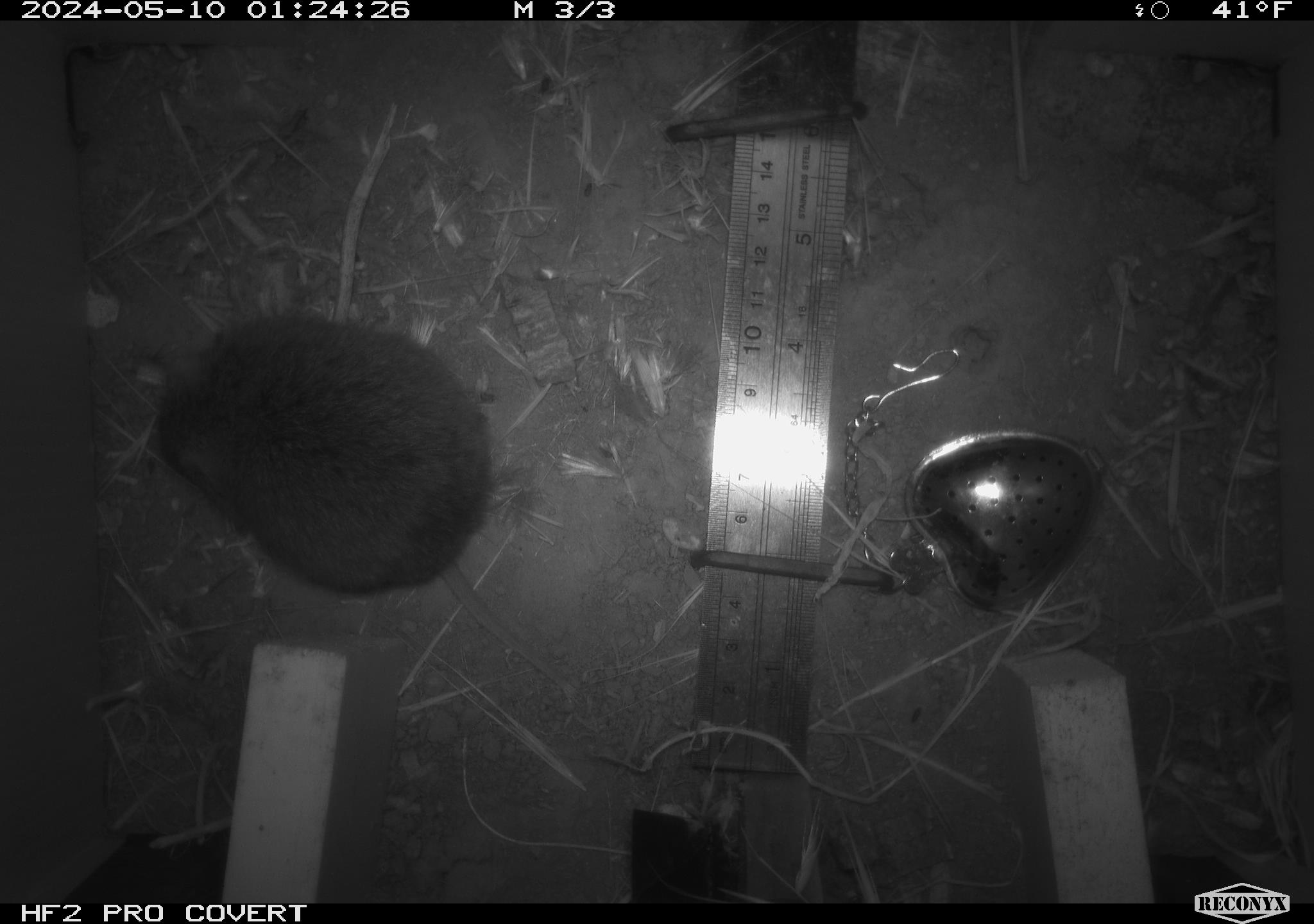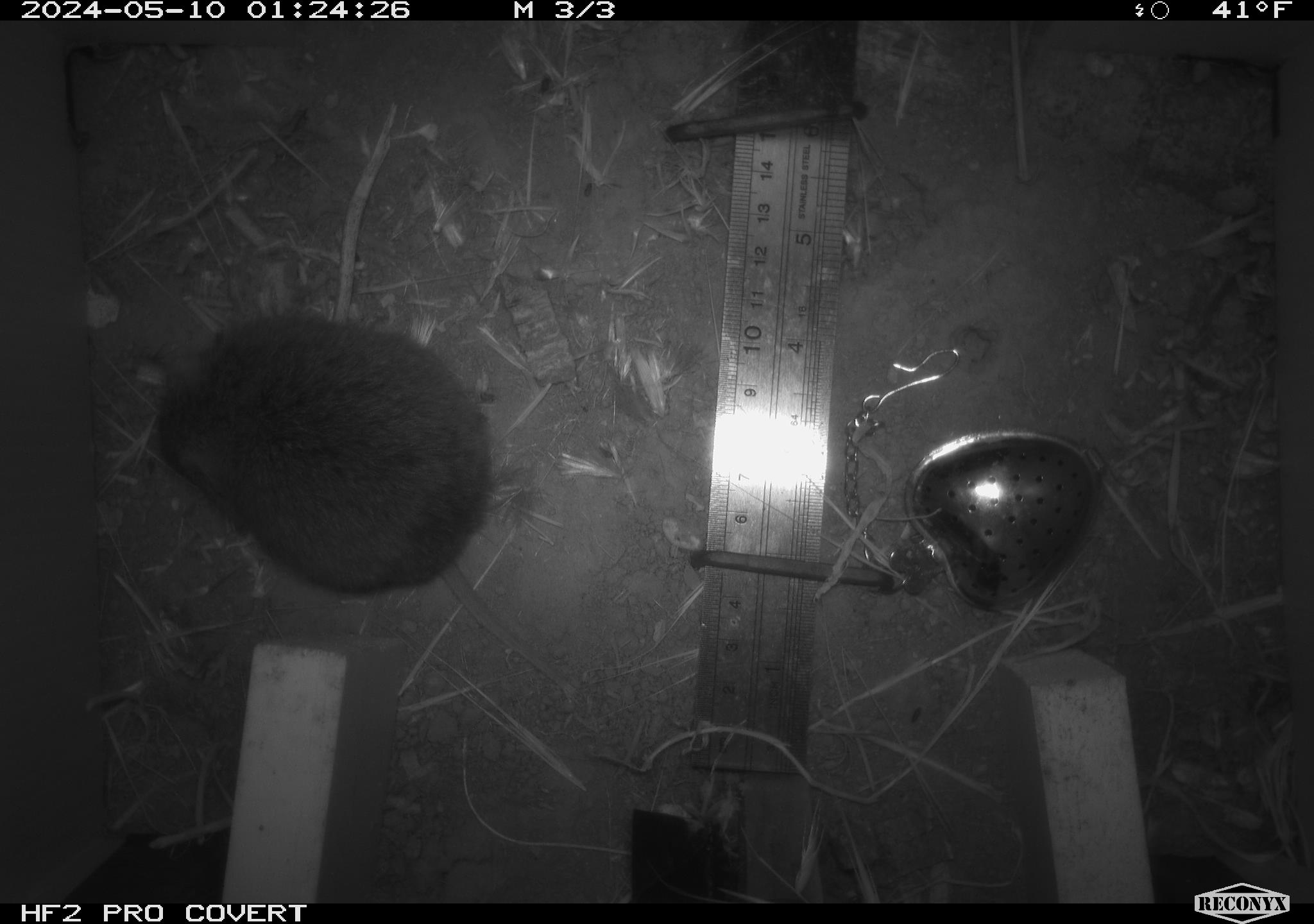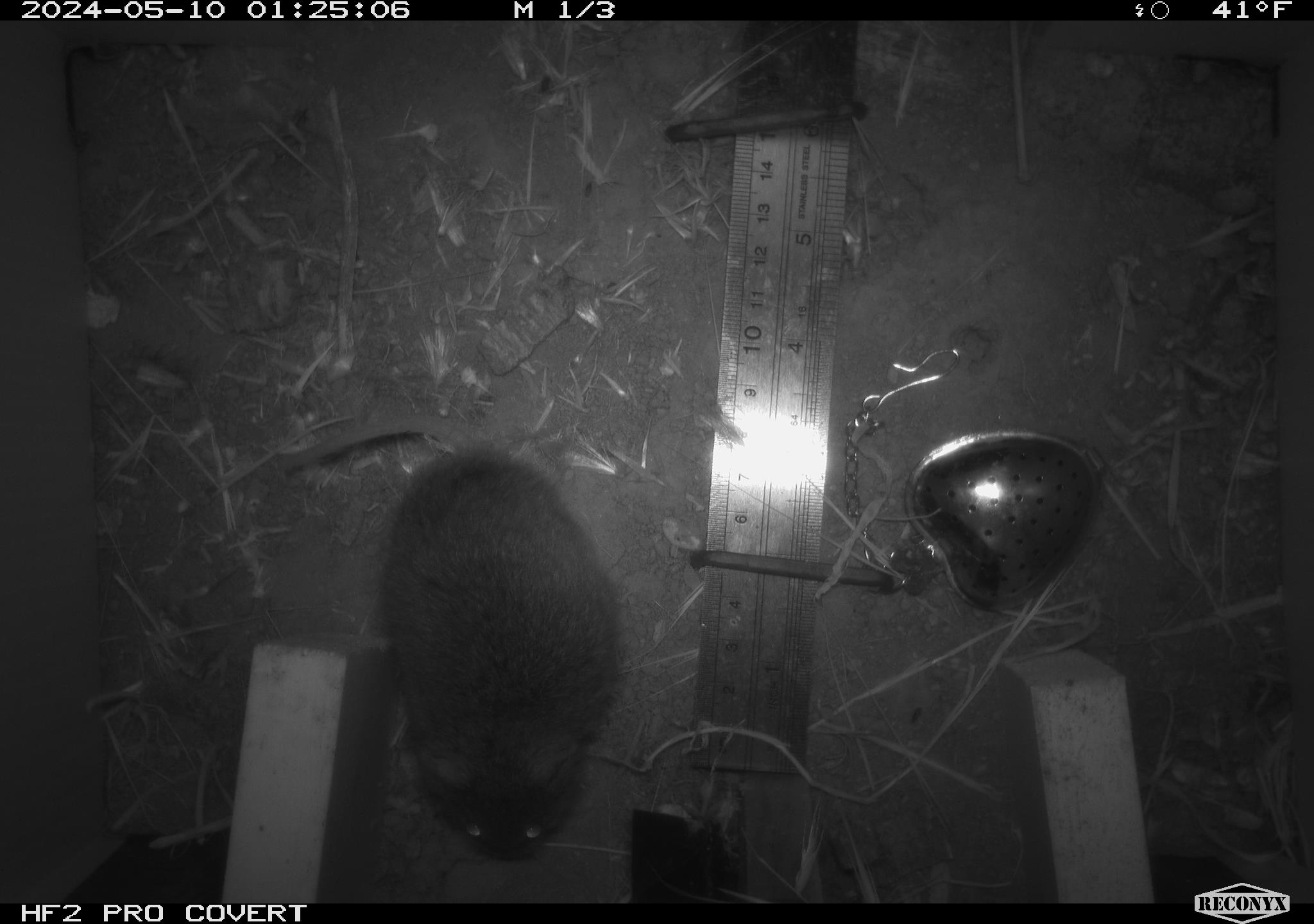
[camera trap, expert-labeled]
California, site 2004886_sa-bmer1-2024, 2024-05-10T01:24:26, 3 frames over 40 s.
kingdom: Animalia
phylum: Chordata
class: Mammalia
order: Rodentia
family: Cricetidae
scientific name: Arvicolinae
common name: voles, lemmings, and muskrats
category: arvicolinae subfamily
Arvicolinae subfamily (voles, lemmings, and muskrats) (Arvicolinae).